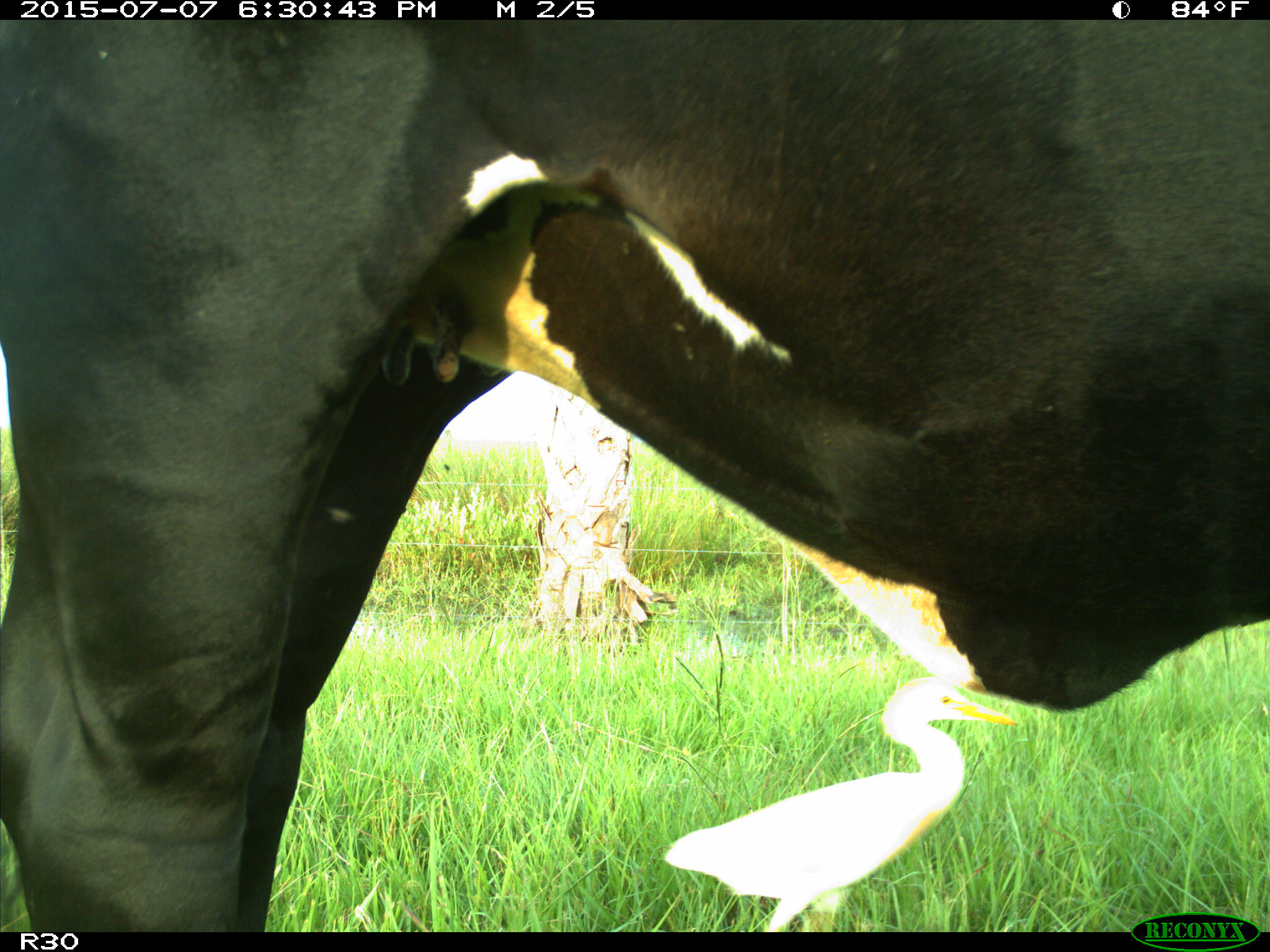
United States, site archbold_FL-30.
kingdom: Animalia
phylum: Chordata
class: Mammalia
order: Artiodactyla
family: Bovidae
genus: Bos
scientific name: Bos taurus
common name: domestic cow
Bos taurus (domestic cow).